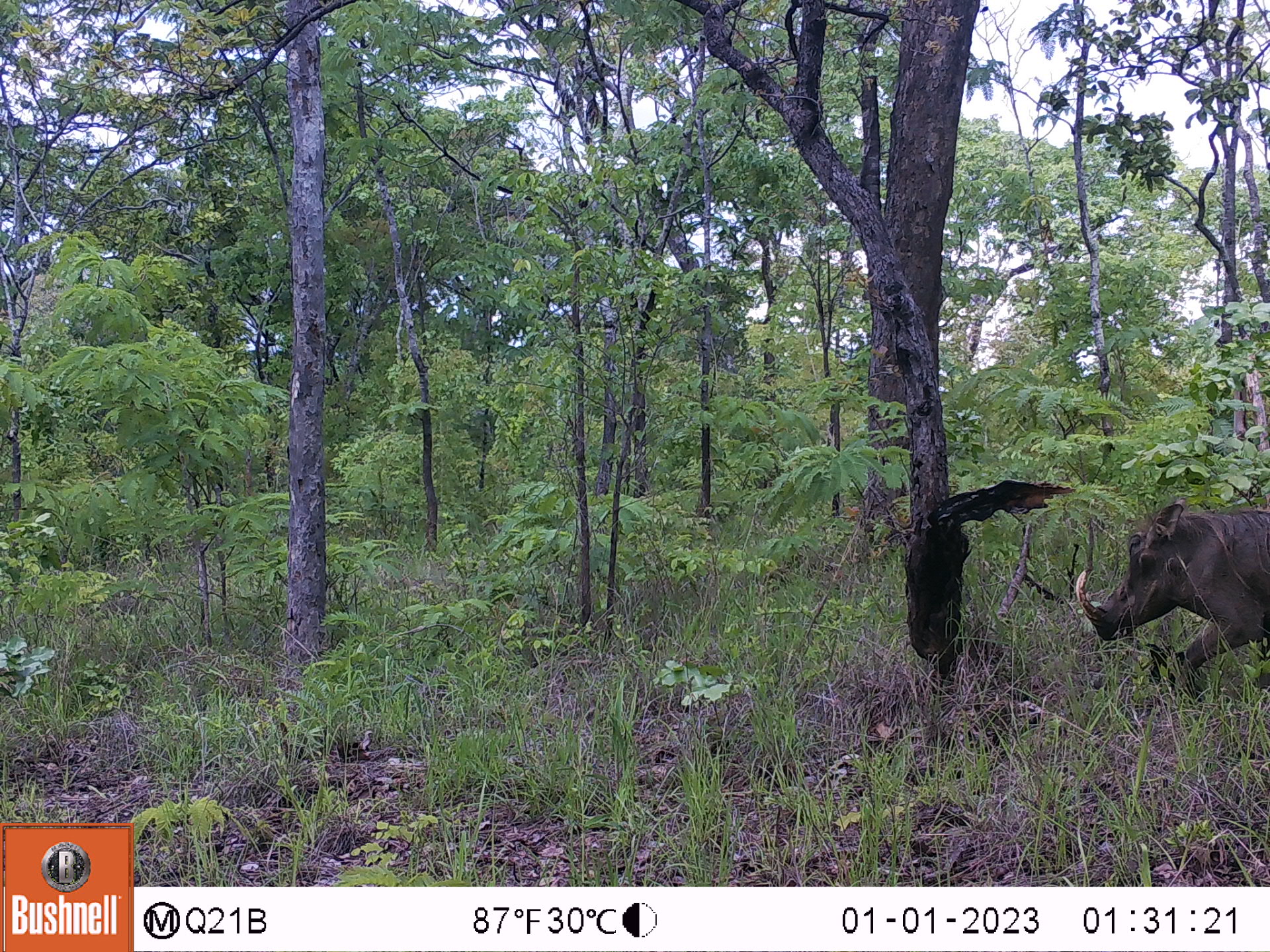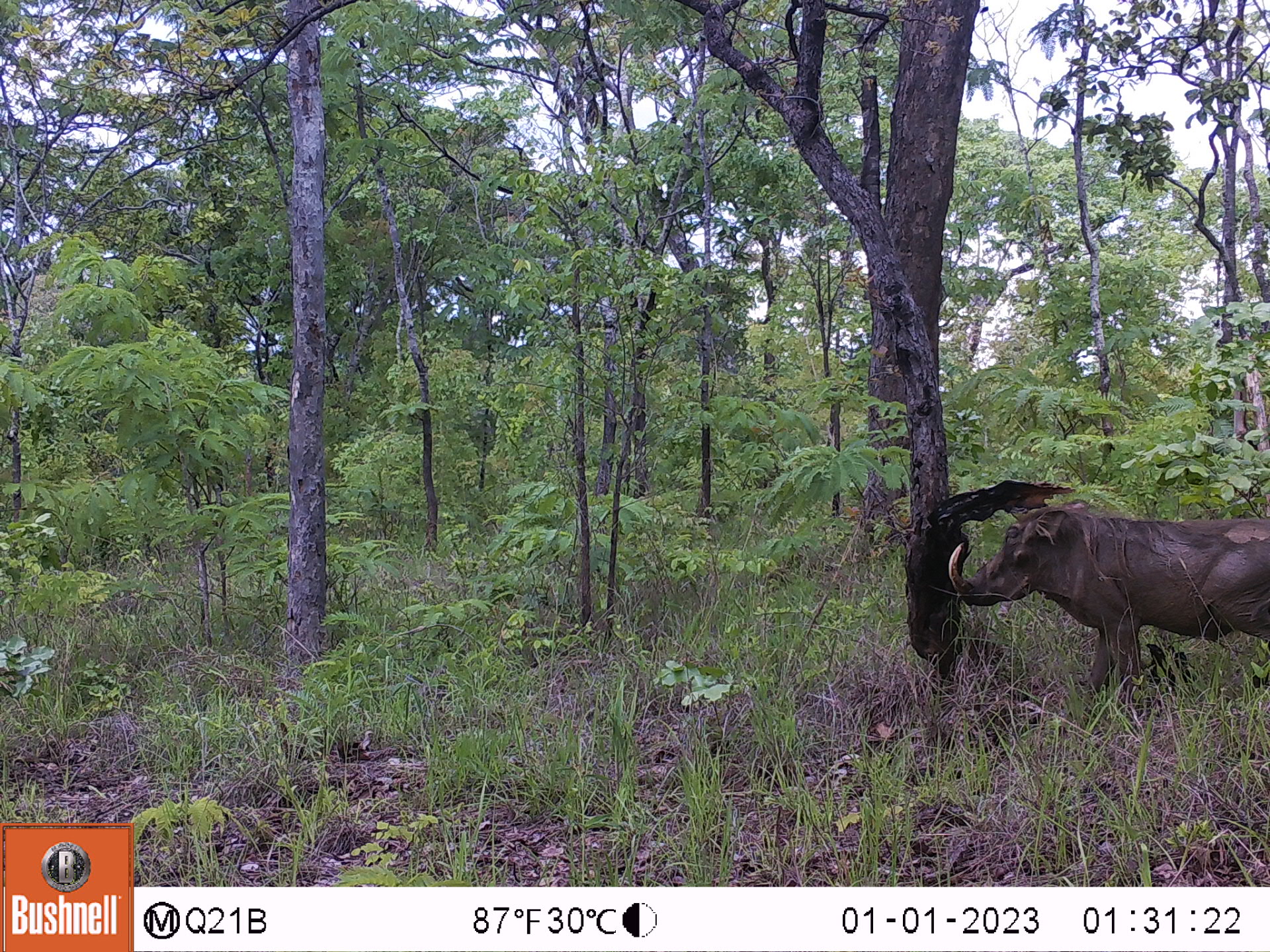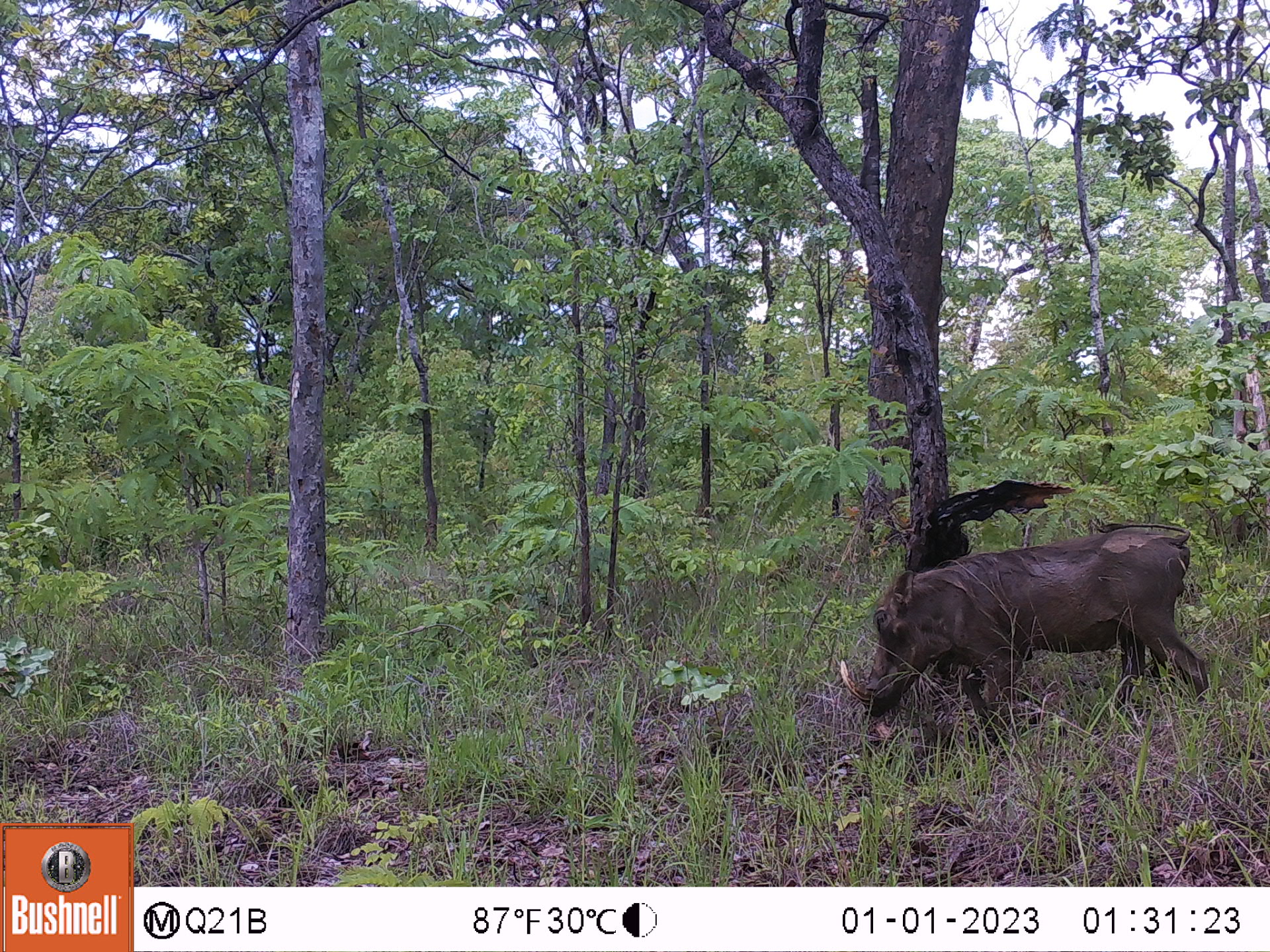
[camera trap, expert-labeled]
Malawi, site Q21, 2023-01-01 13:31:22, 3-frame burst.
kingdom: Animalia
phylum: Chordata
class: Mammalia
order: Artiodactyla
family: Suidae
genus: Phacochoerus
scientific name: Phacochoerus africanus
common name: common warthog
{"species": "common warthog (Phacochoerus africanus)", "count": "1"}